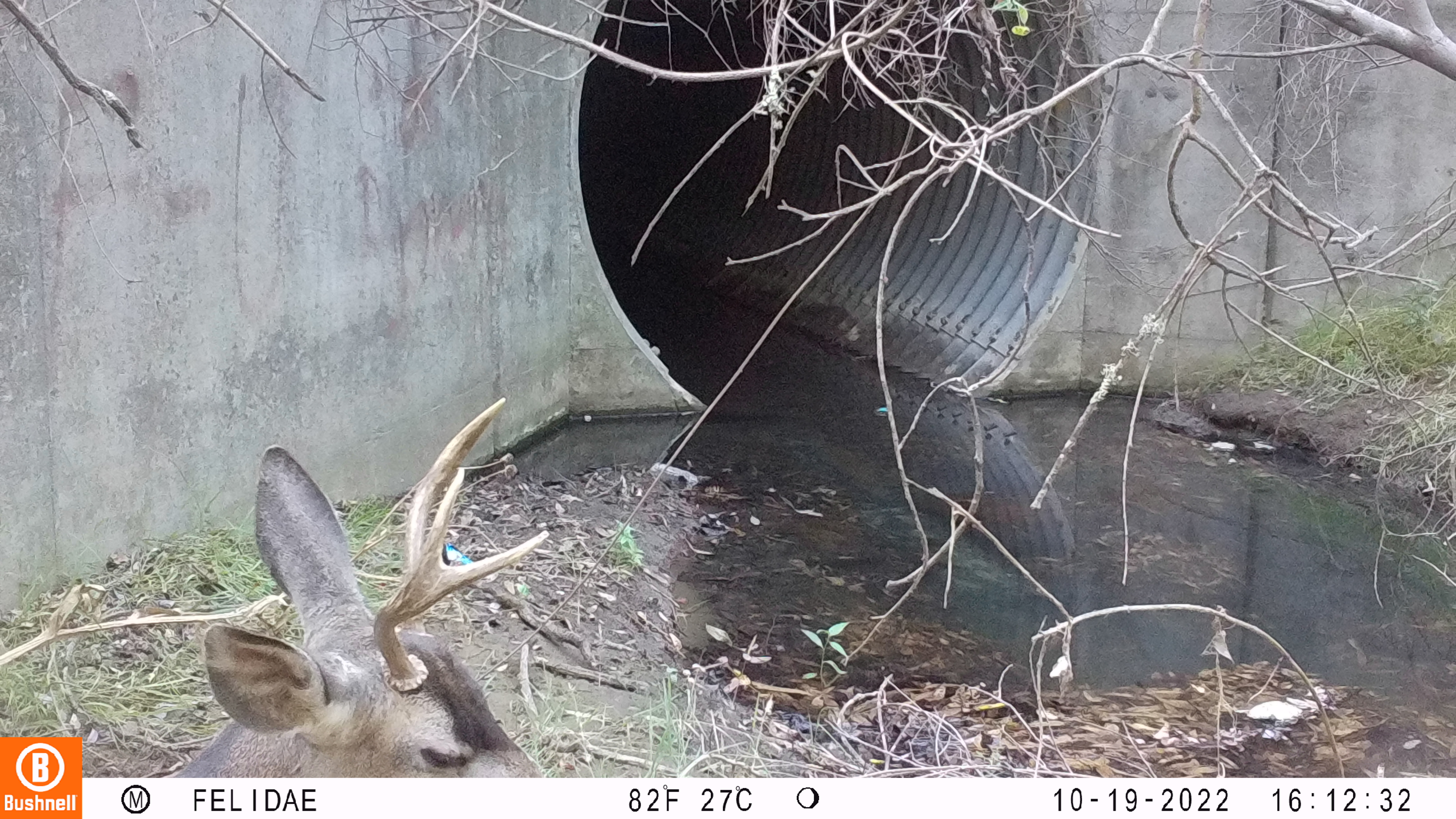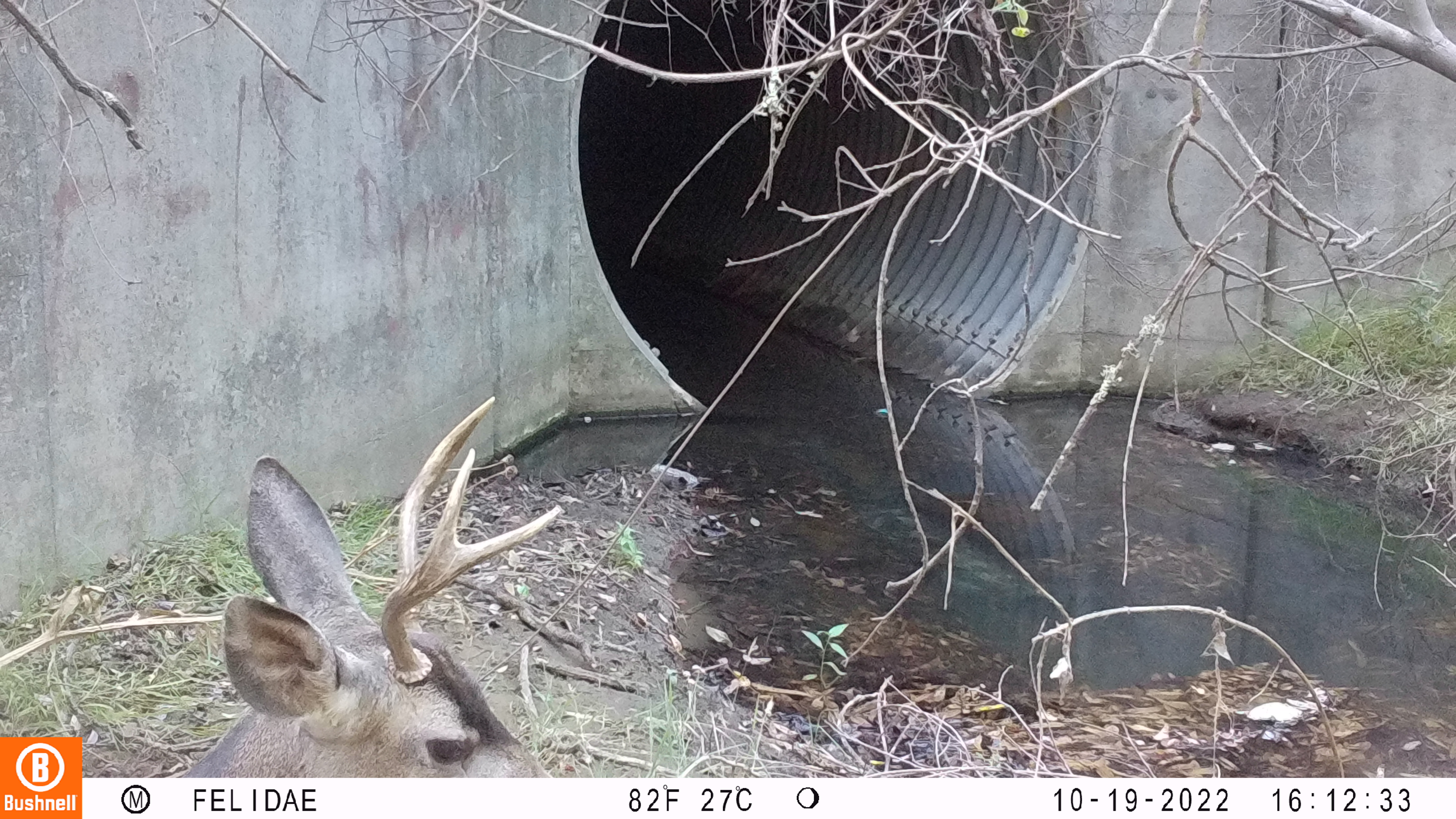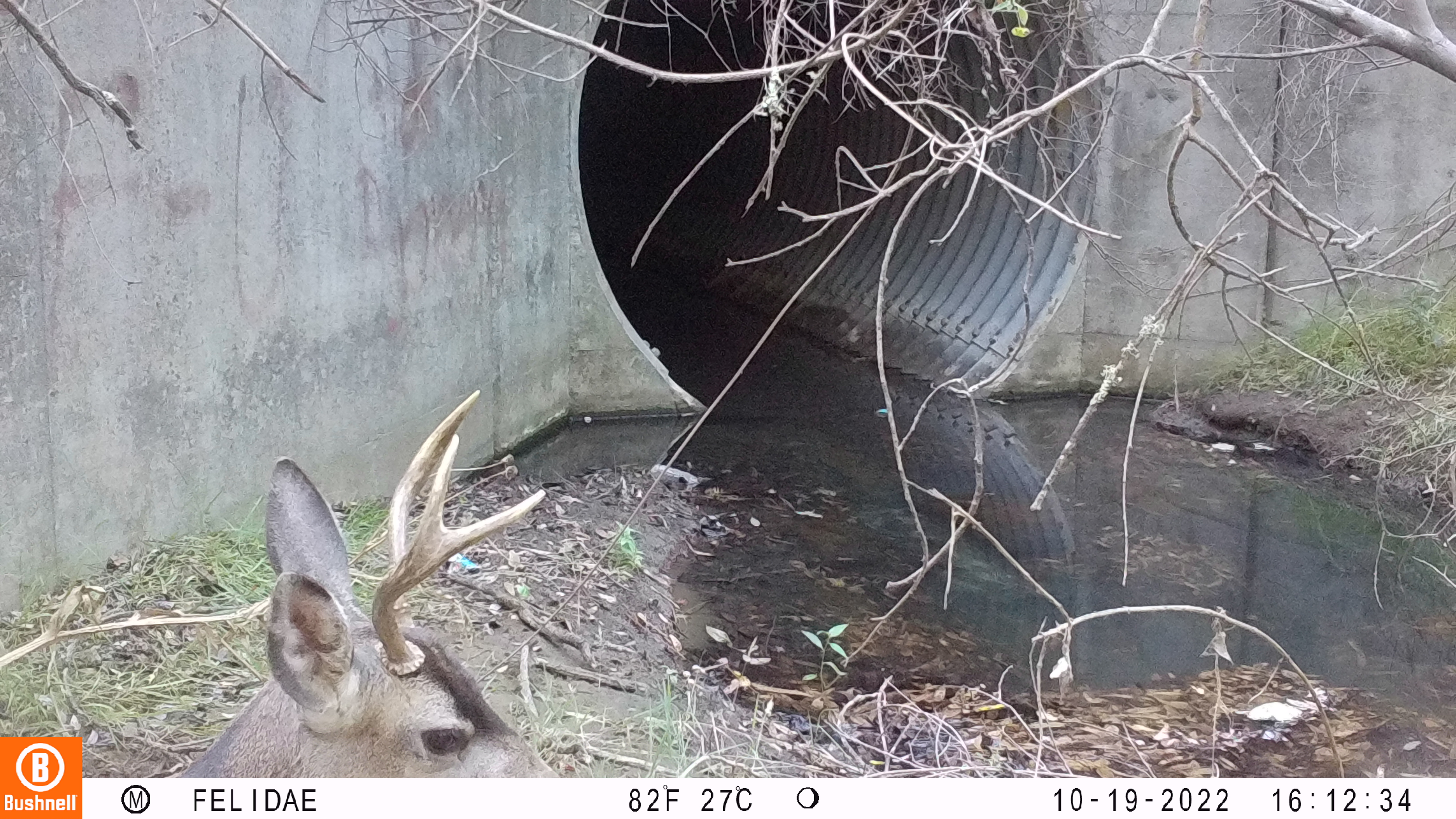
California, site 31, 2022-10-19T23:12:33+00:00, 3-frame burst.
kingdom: Animalia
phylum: Chordata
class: Mammalia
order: Artiodactyla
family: Cervidae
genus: Odocoileus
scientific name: Odocoileus hemionus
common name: mule deer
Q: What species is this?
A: Mule deer (Odocoileus hemionus).